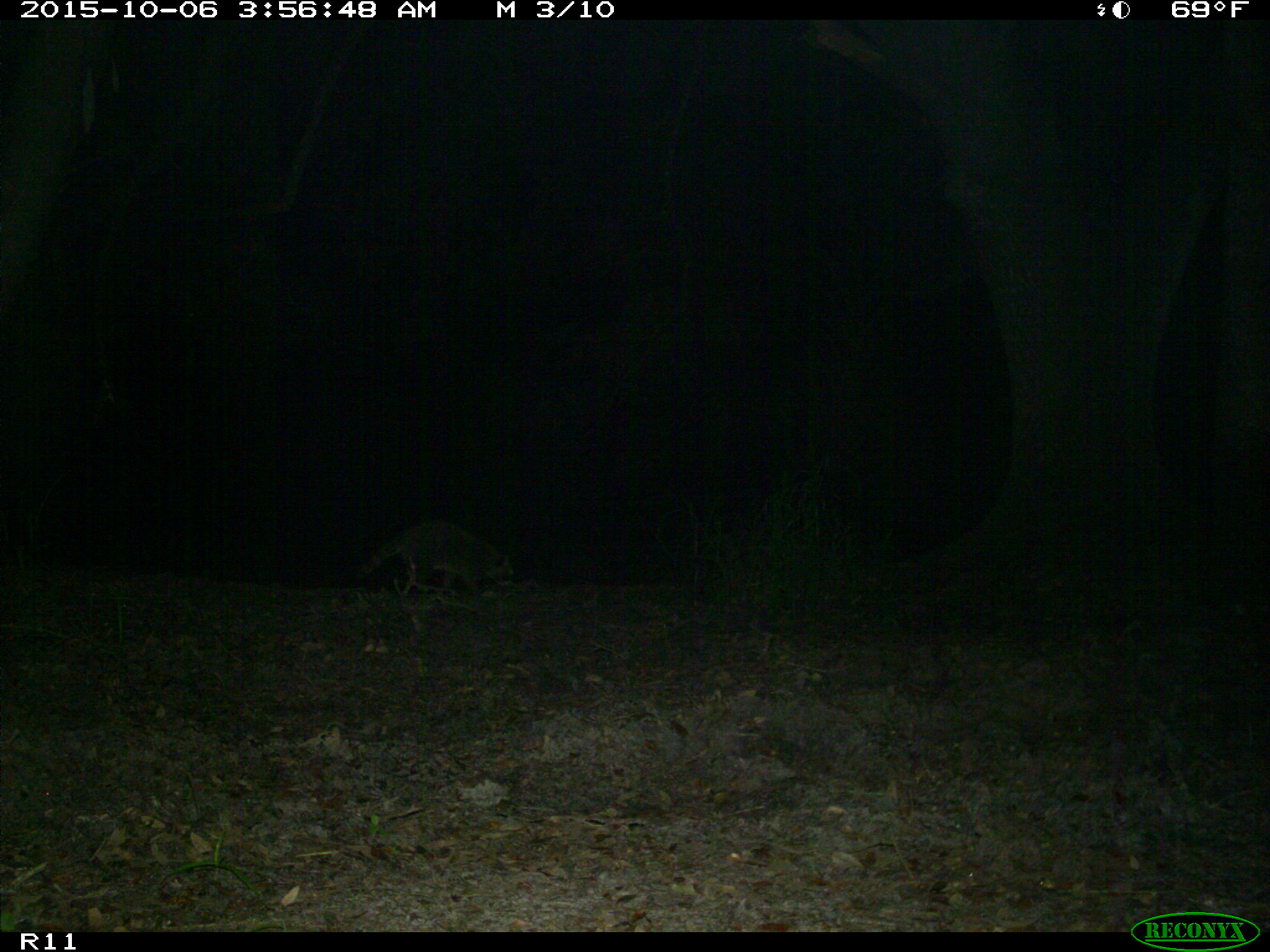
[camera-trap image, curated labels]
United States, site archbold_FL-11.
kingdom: Animalia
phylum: Chordata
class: Mammalia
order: Carnivora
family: Procyonidae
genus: Procyon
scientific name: Procyon lotor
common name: common raccoon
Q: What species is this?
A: Procyon lotor (common raccoon).